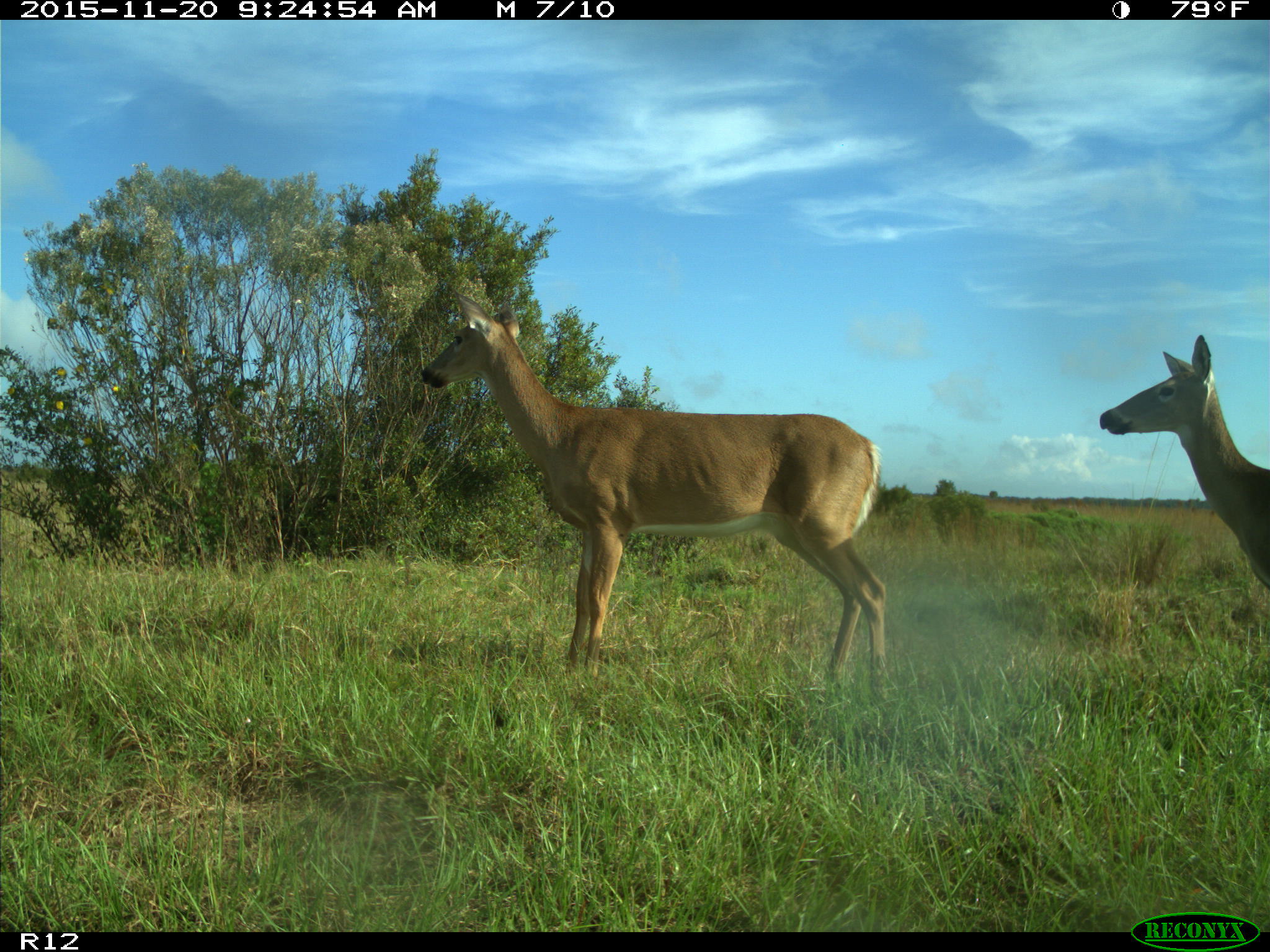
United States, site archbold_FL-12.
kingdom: Animalia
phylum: Chordata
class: Mammalia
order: Artiodactyla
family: Cervidae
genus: Odocoileus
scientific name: Odocoileus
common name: deer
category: unidentified deer